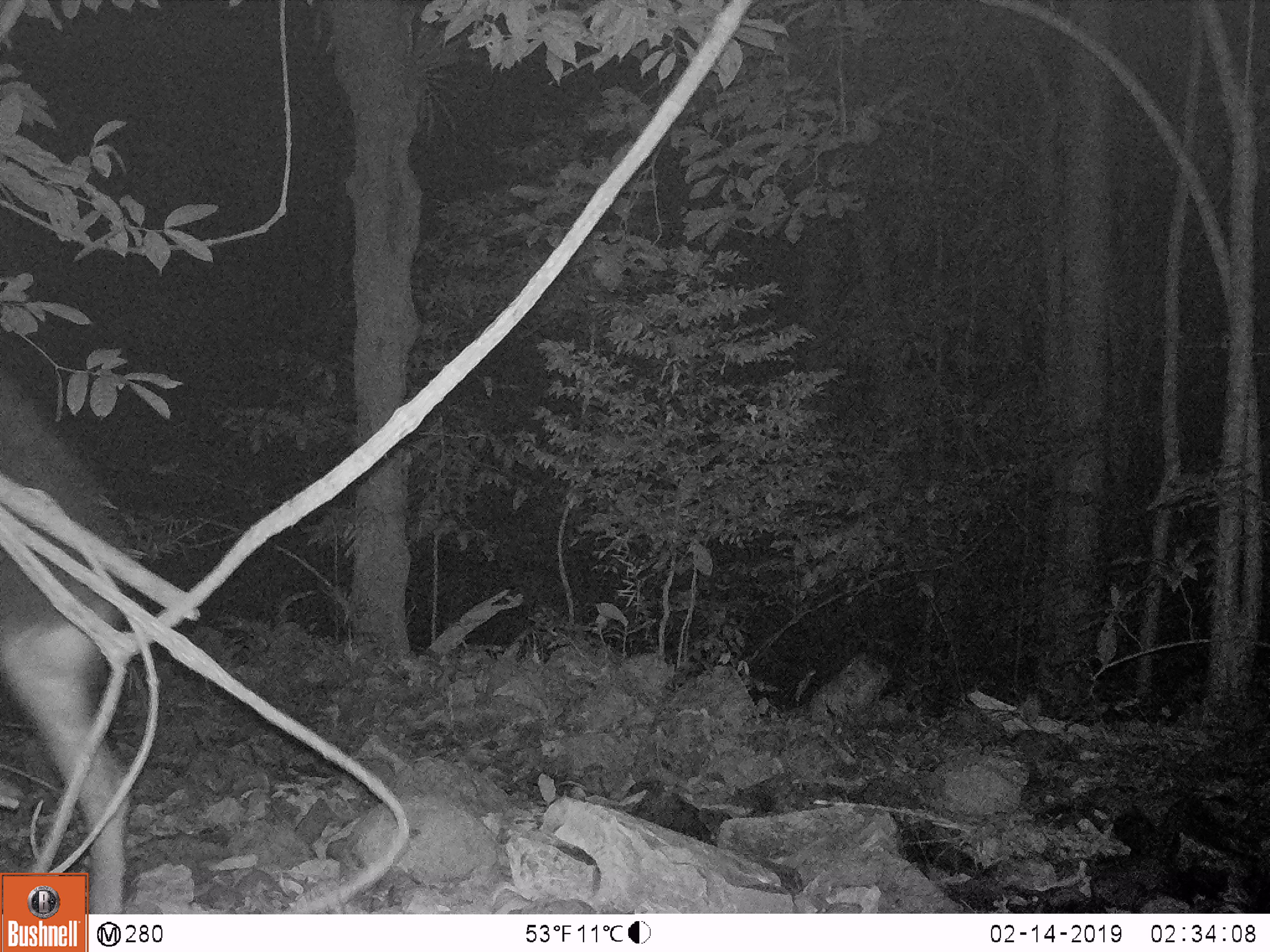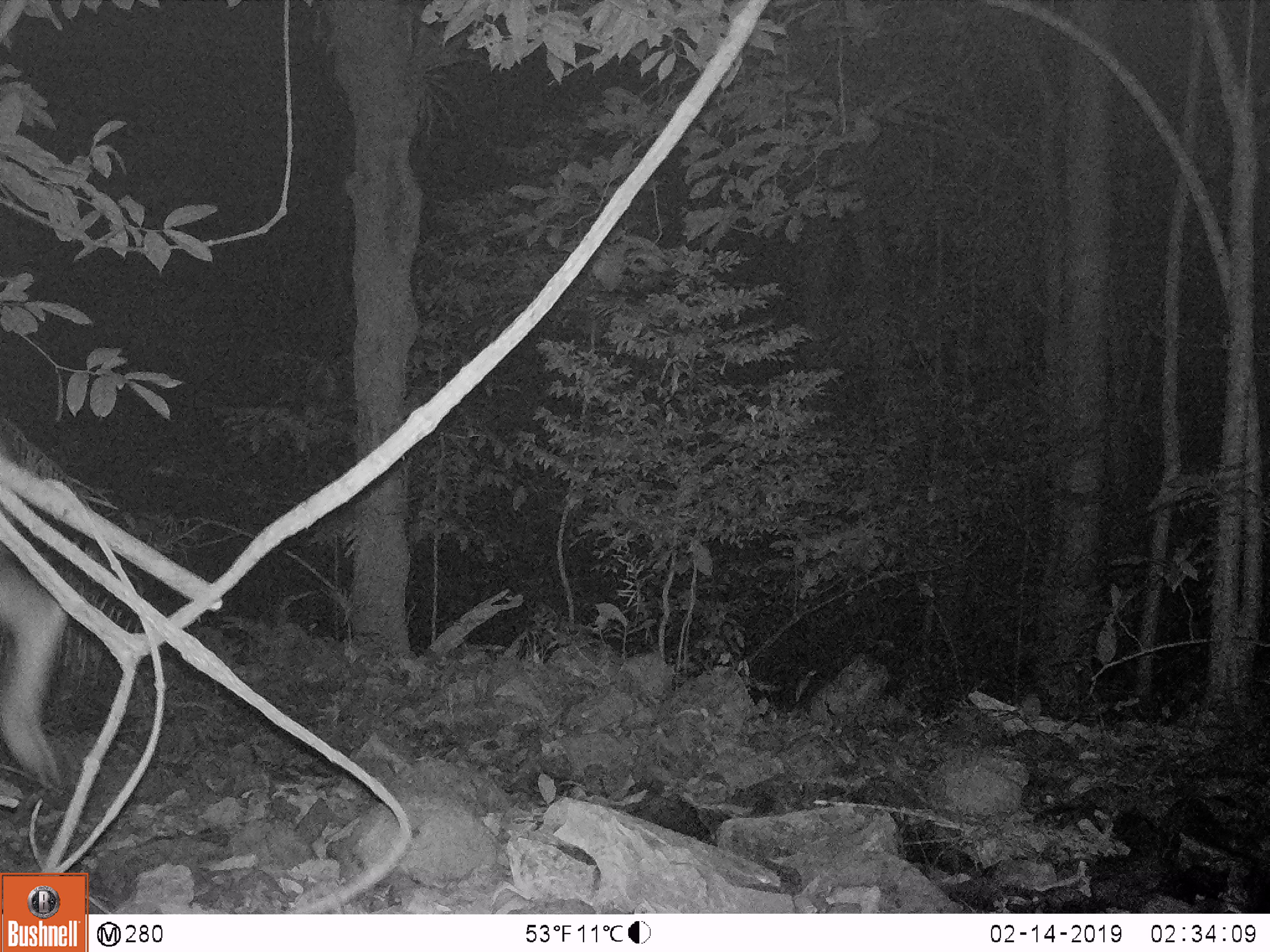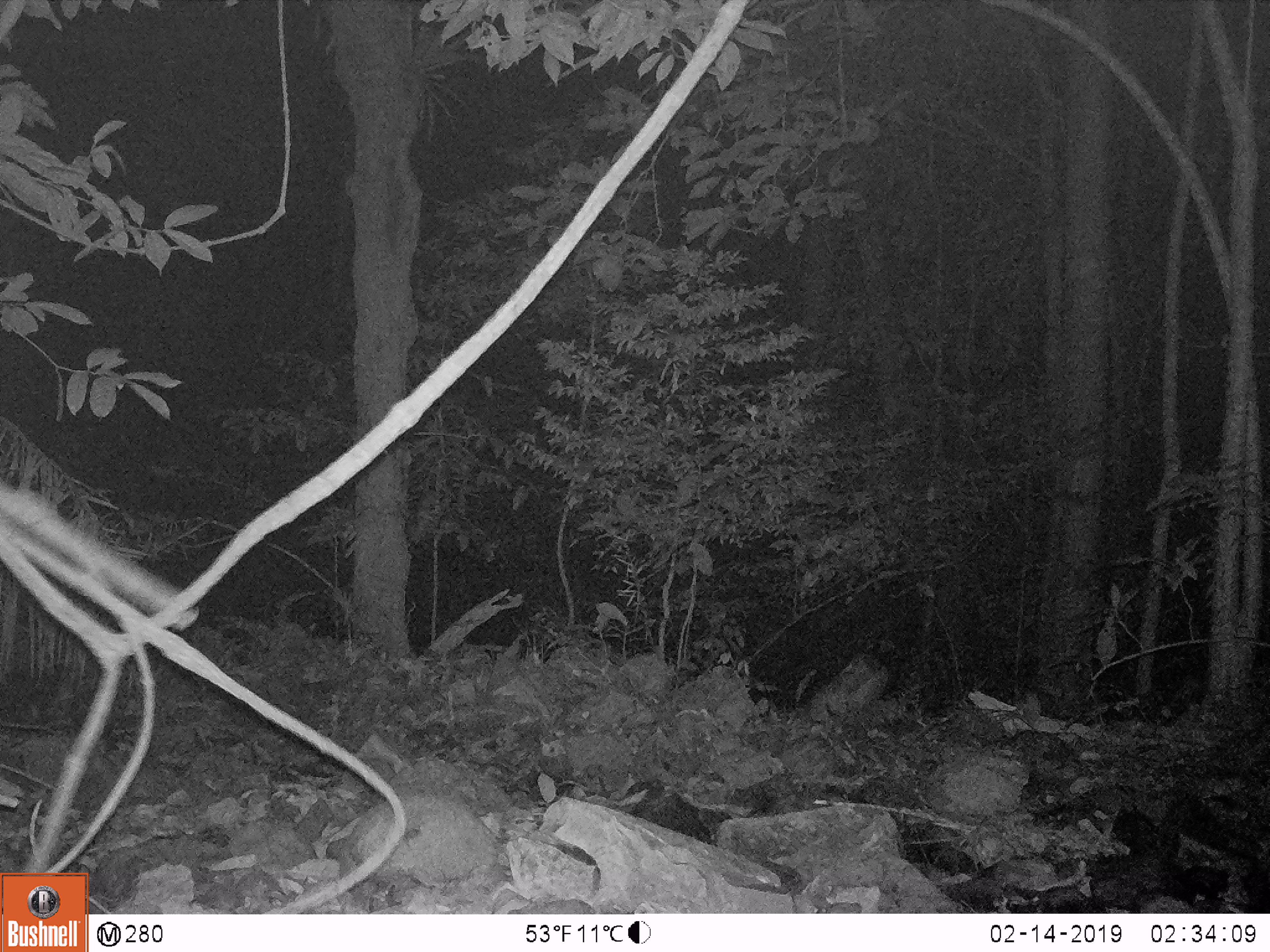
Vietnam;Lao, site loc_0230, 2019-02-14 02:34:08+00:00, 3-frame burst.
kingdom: Animalia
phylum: Chordata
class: Mammalia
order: Artiodactyla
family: Bovidae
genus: Capricornis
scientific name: Capricornis sumatraensis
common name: chinese serow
Chinese serow (Capricornis sumatraensis). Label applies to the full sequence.